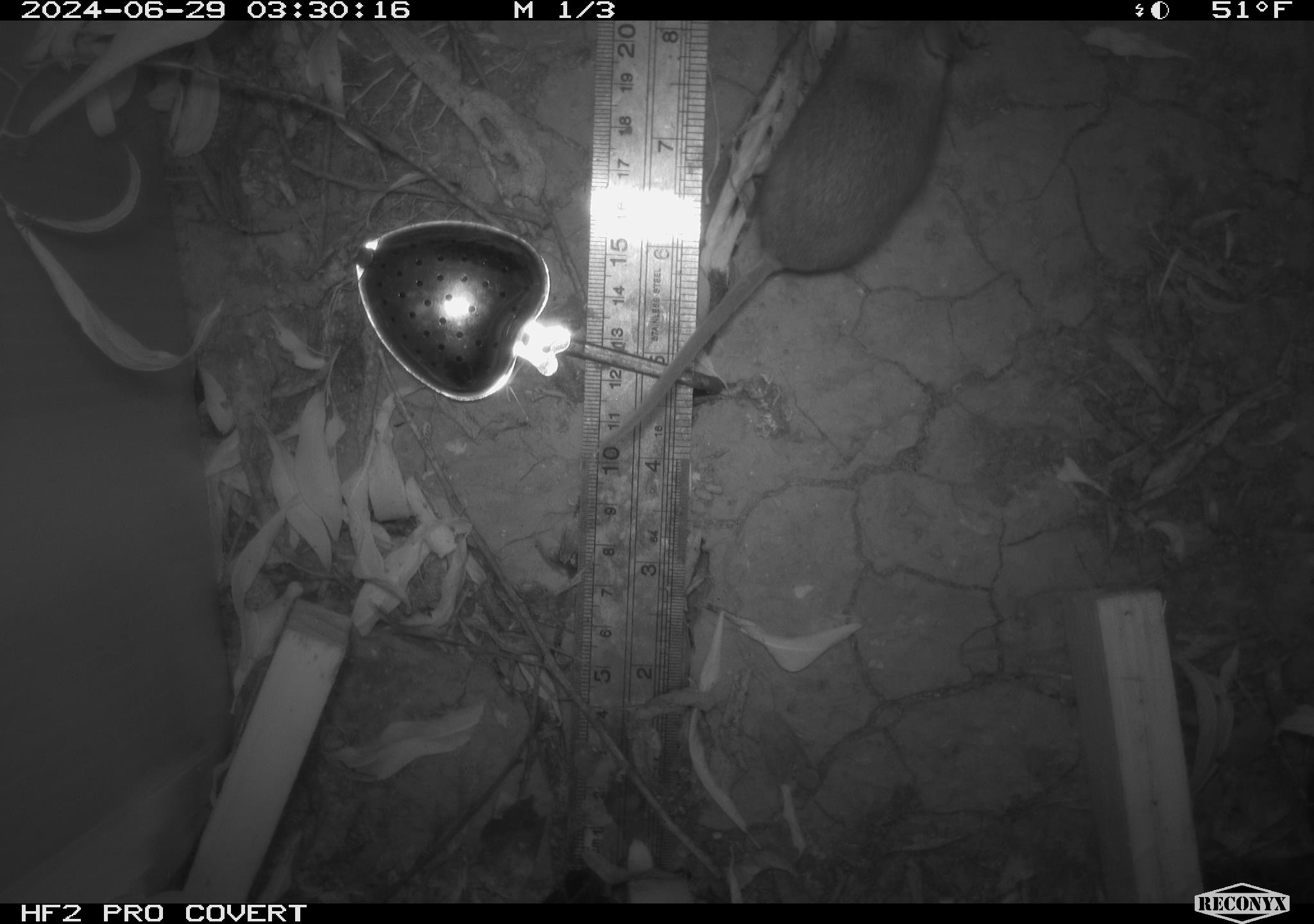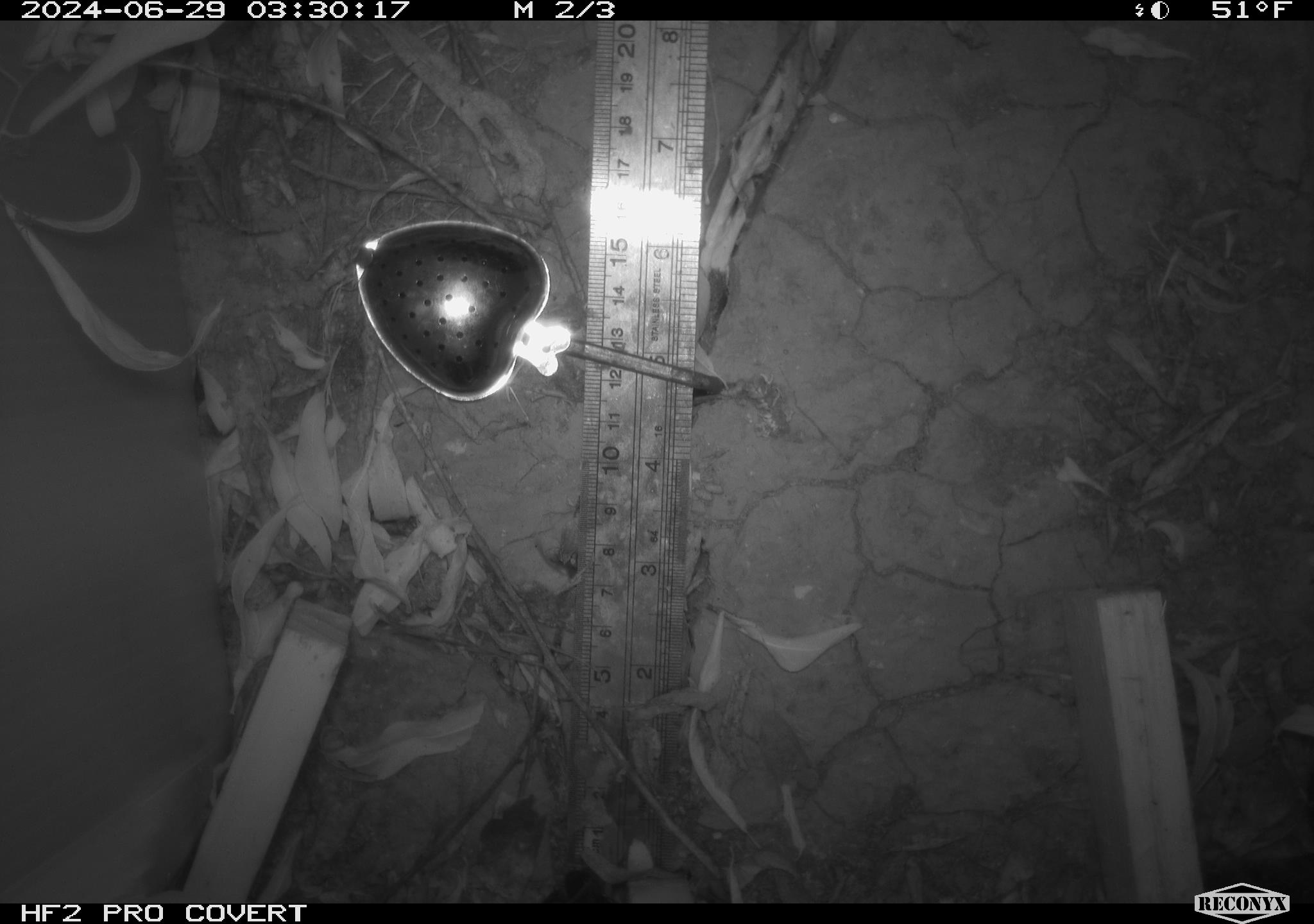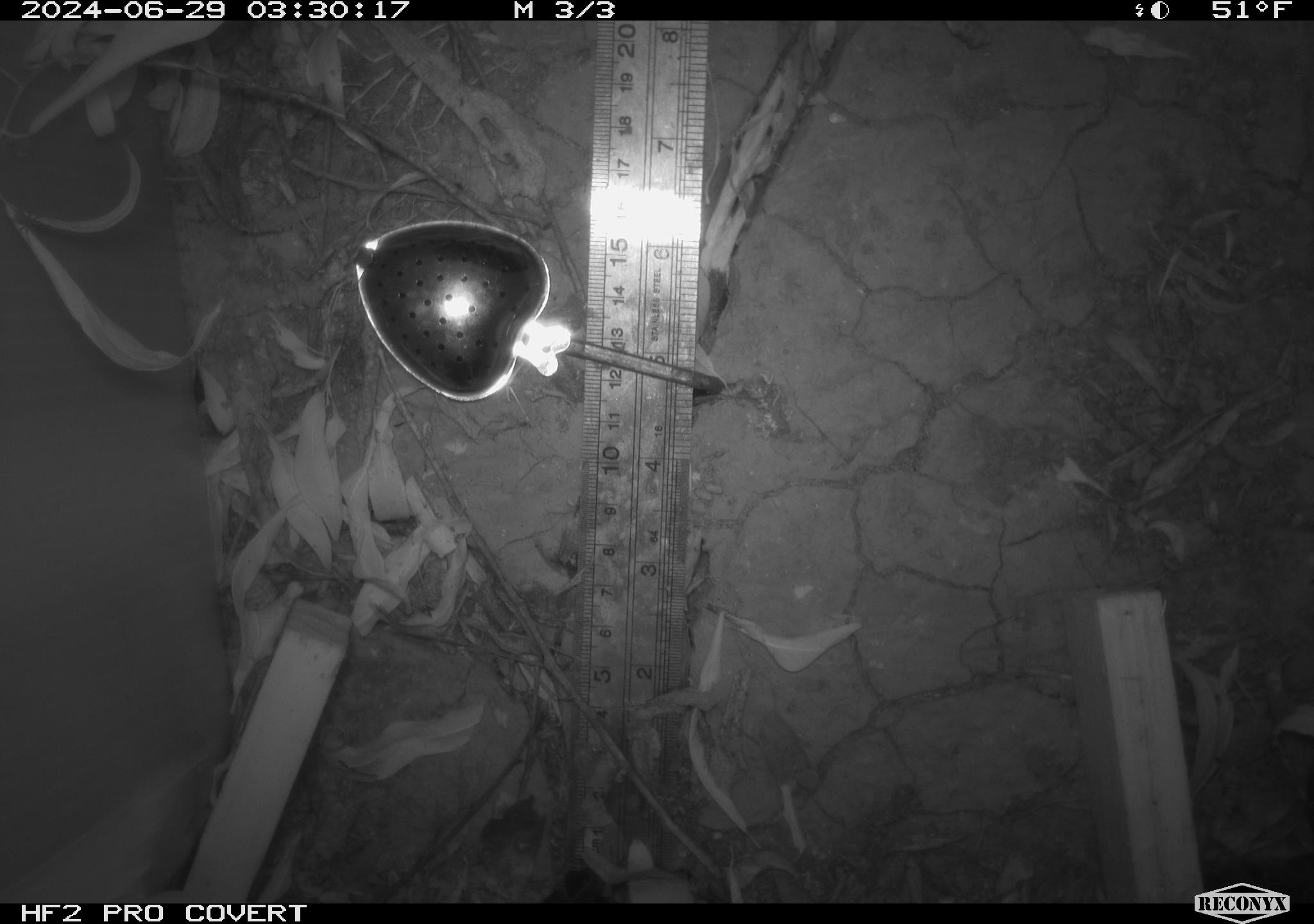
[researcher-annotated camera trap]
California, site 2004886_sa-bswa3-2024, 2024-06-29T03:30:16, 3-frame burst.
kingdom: Animalia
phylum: Chordata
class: Mammalia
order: Rodentia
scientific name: Rodentia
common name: mouse species